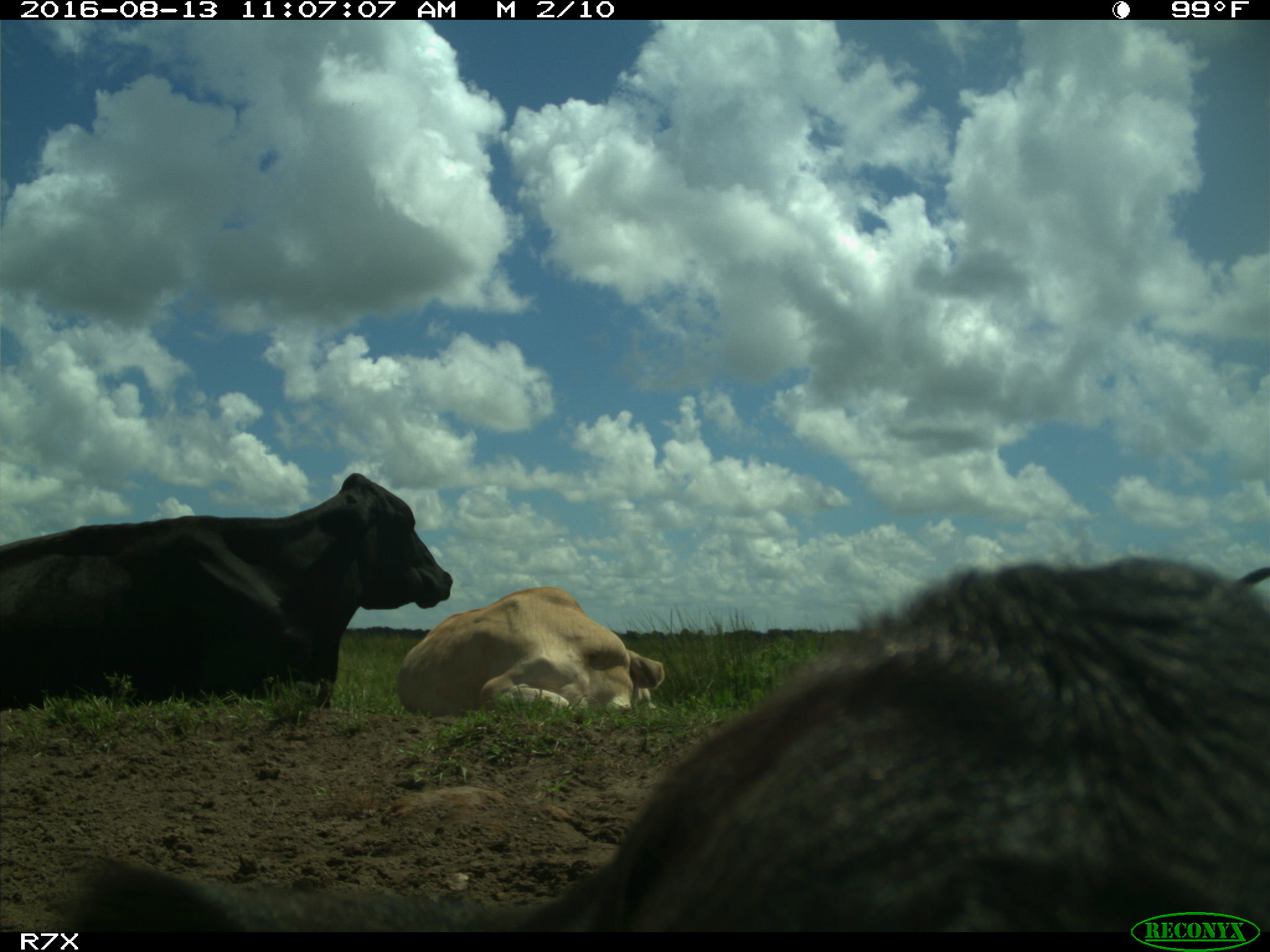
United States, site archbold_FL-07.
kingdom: Animalia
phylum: Chordata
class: Mammalia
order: Artiodactyla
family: Bovidae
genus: Bos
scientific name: Bos taurus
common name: domestic cow